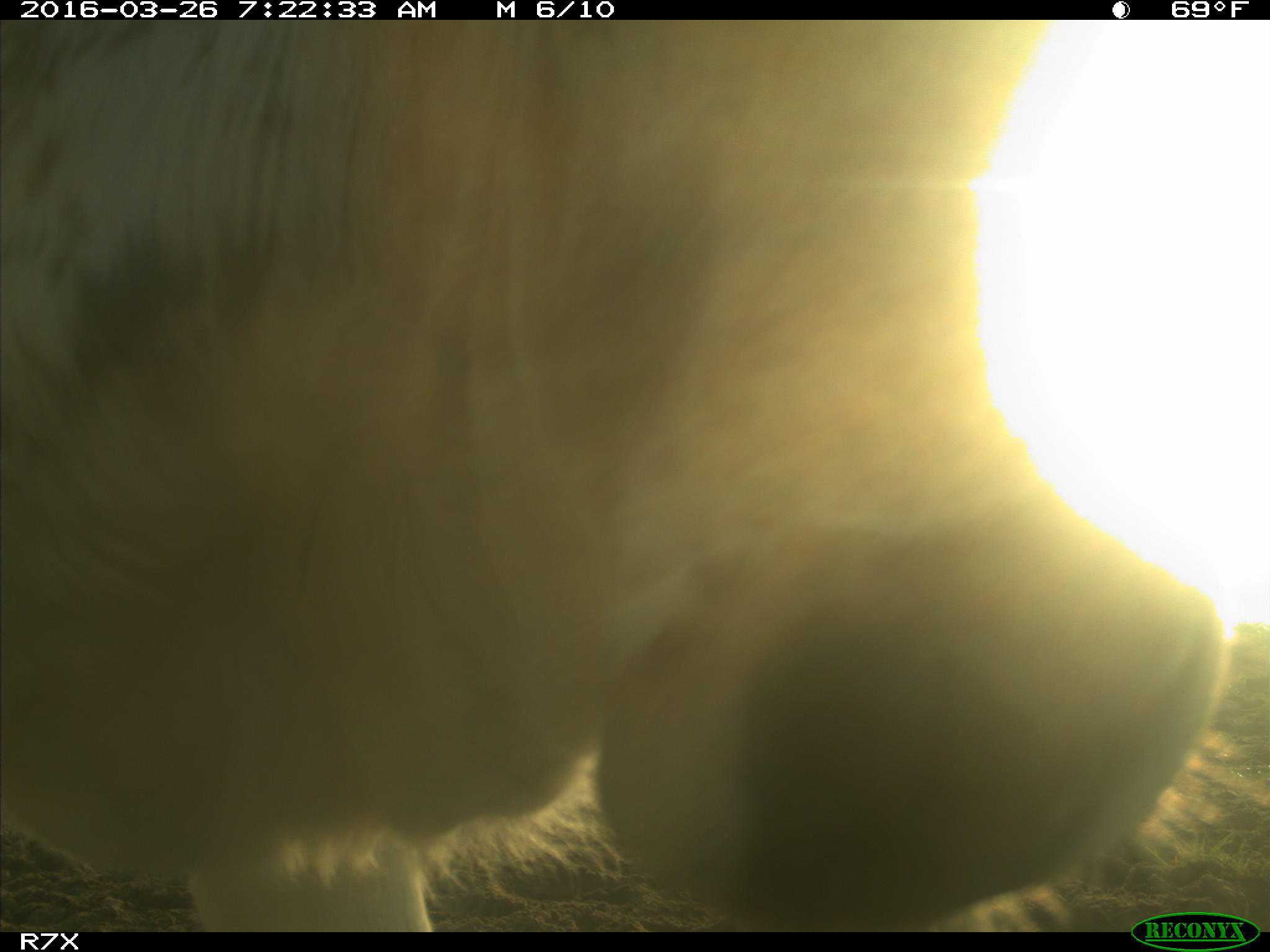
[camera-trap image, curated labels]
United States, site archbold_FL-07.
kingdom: Animalia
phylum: Chordata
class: Mammalia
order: Artiodactyla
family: Bovidae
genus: Bos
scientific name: Bos taurus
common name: domestic cow